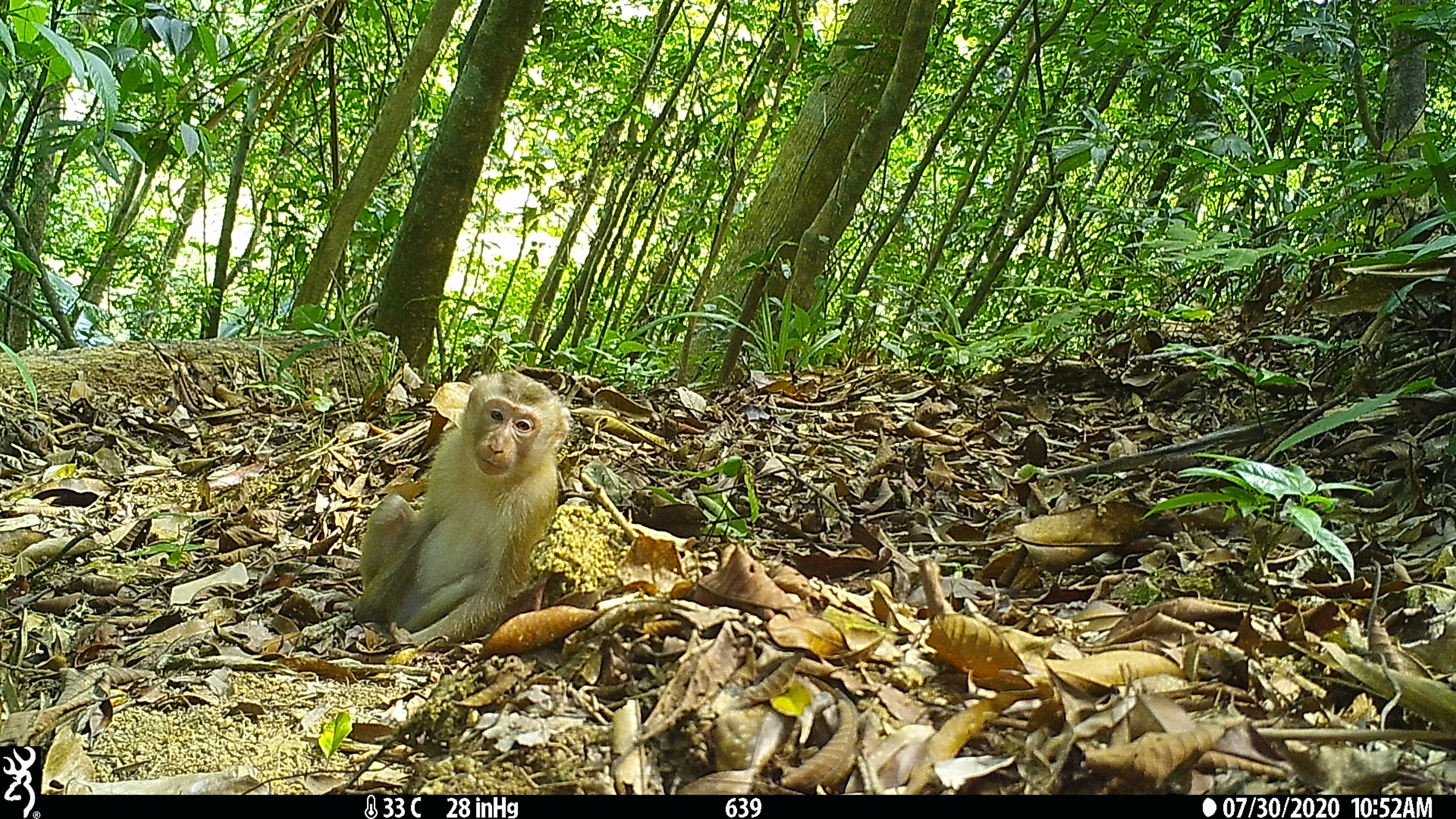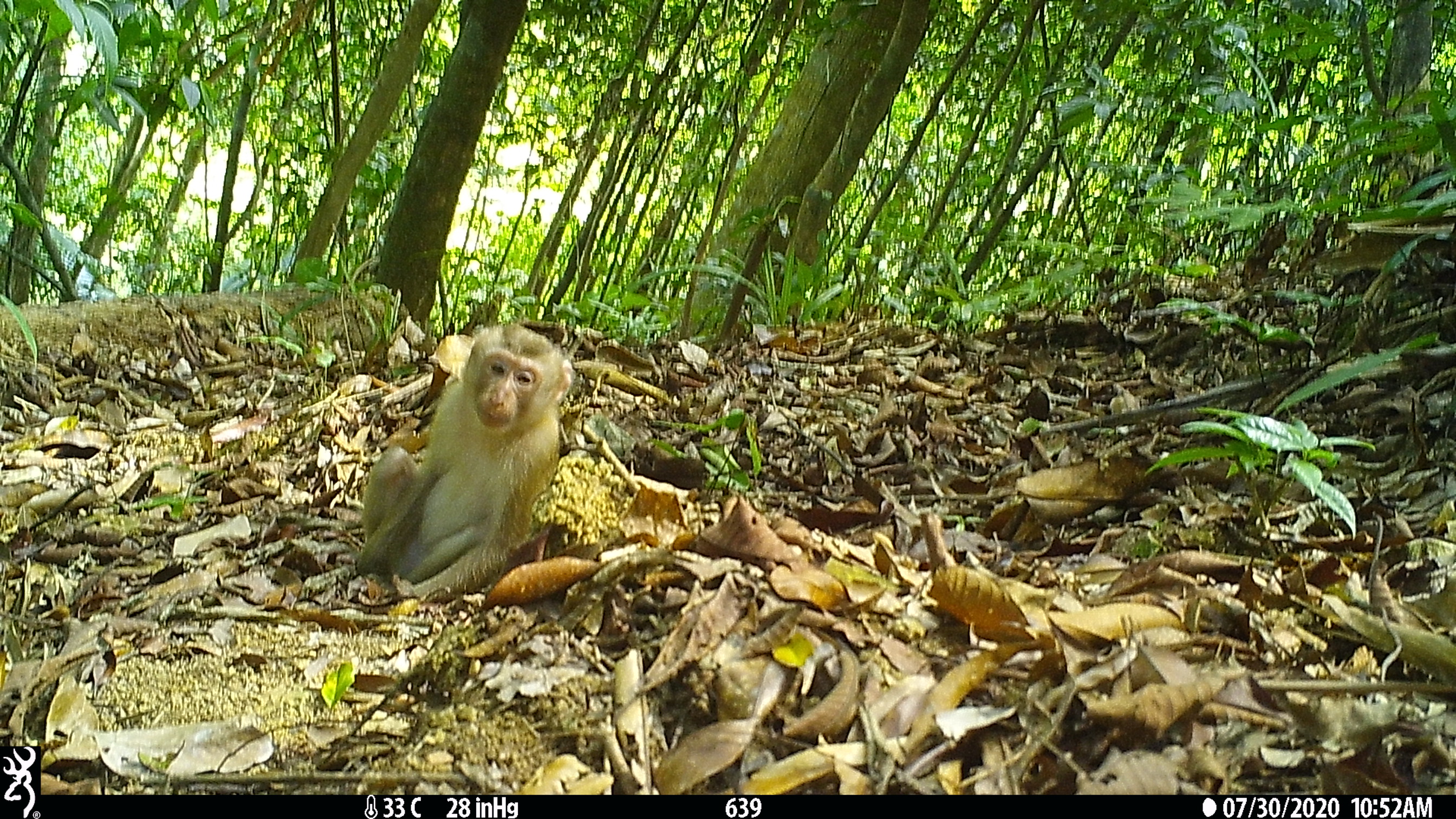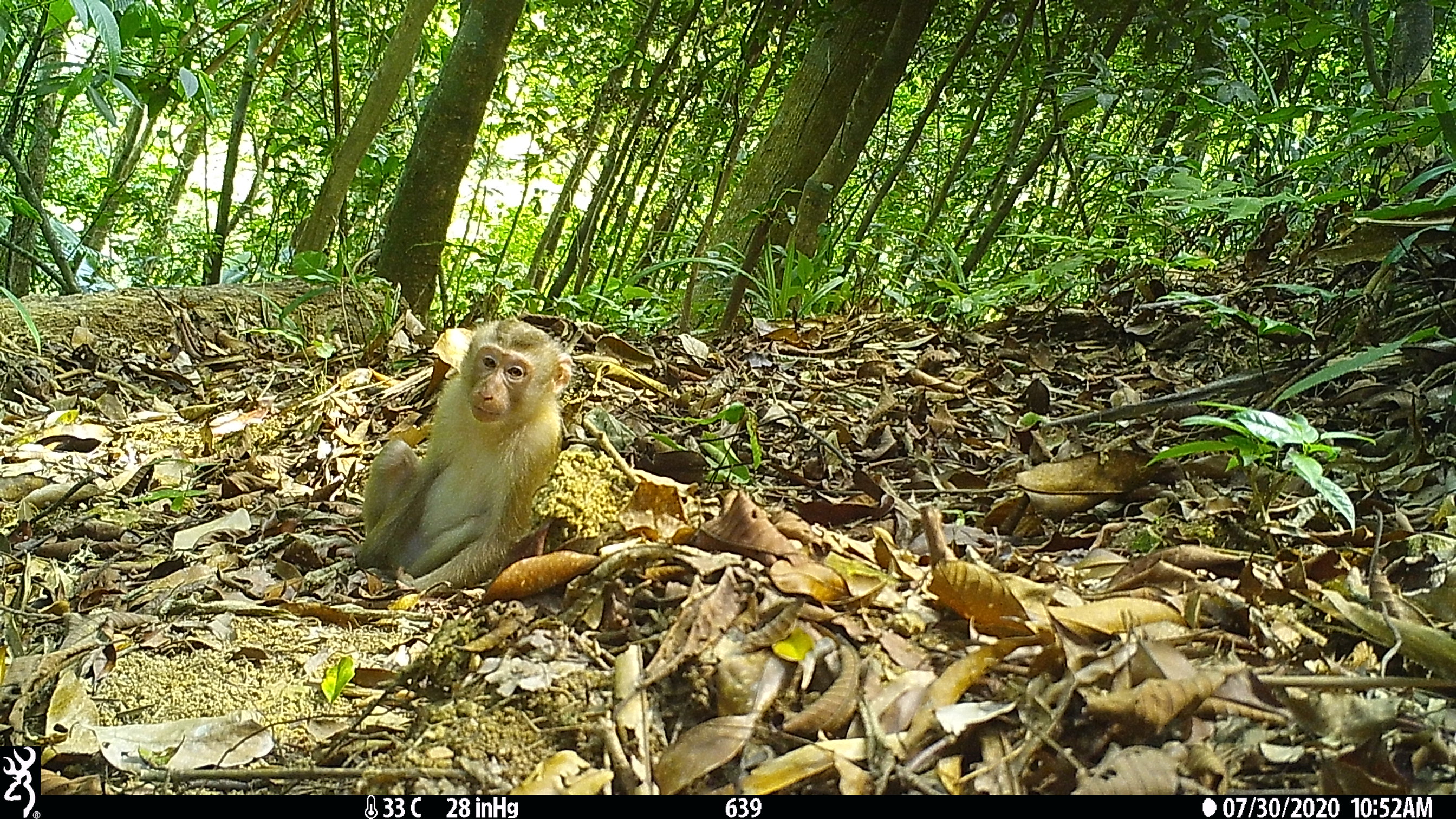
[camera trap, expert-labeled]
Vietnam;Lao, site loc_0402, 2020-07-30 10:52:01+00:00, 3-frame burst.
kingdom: Animalia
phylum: Chordata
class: Mammalia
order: Primates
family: Cercopithecidae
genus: Macaca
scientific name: Macaca nemestrina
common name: pig-tailed macaque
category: pig tailed macaque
Pig tailed macaque (pig-tailed macaque) (Macaca nemestrina). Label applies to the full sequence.